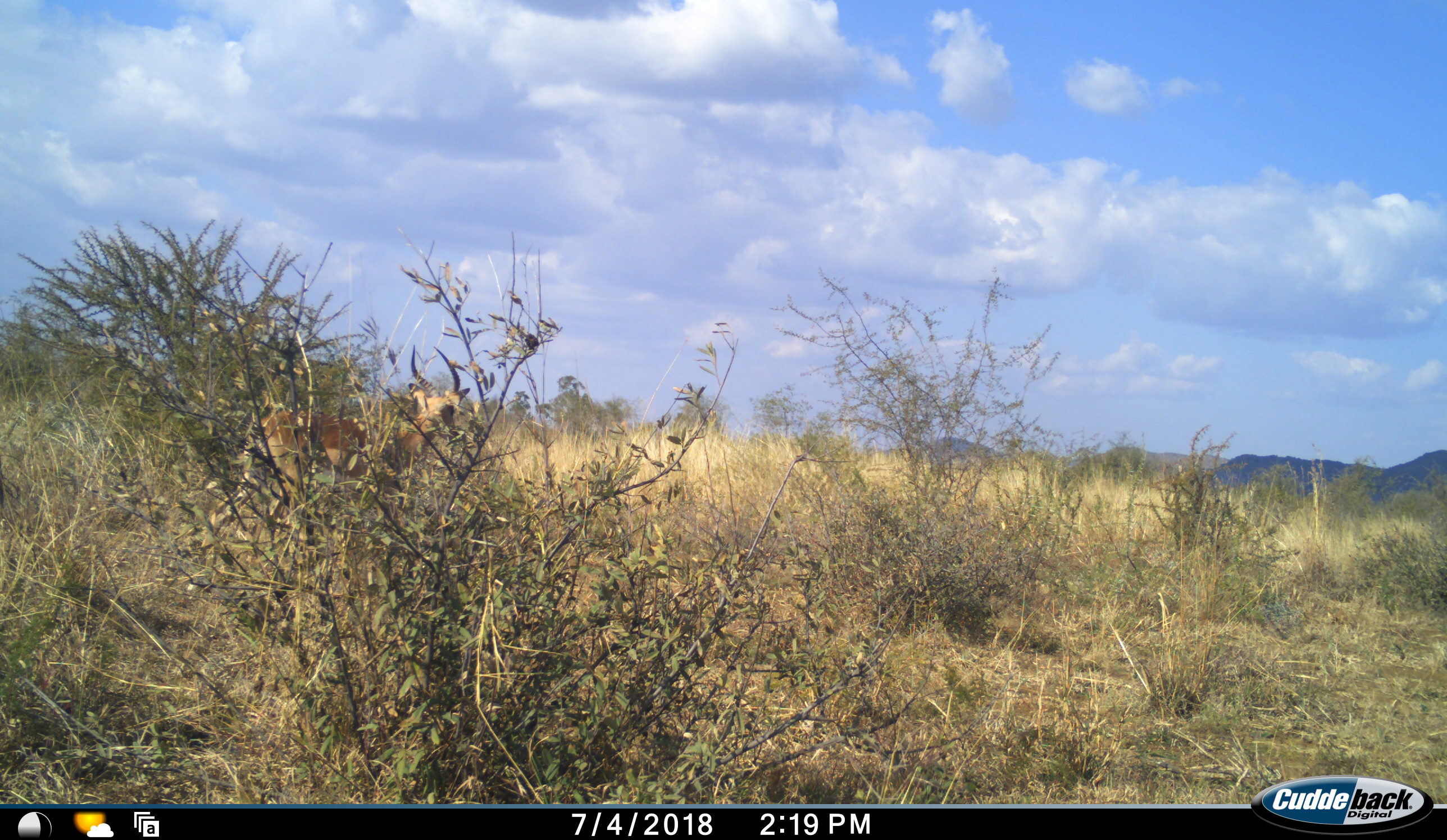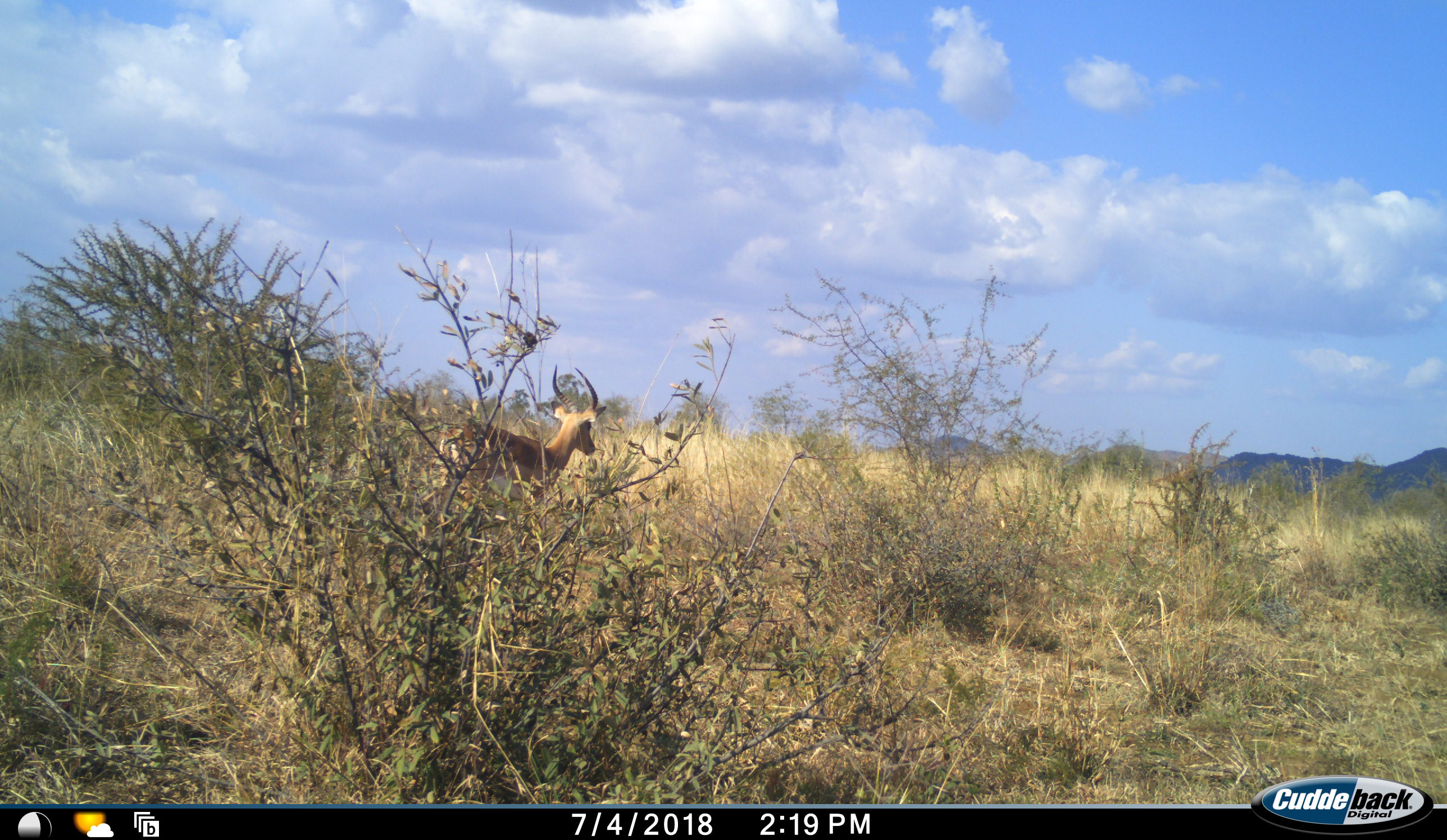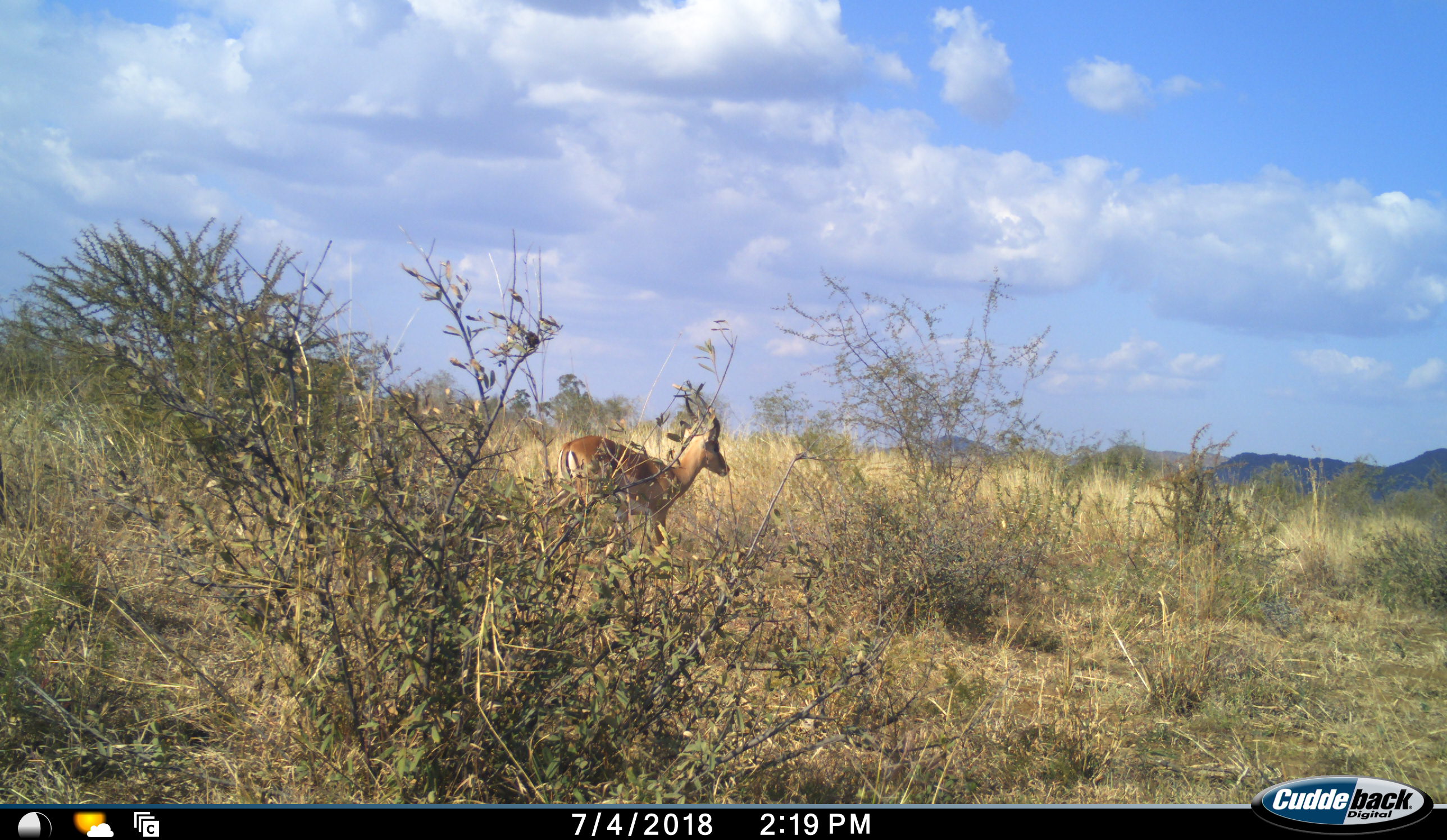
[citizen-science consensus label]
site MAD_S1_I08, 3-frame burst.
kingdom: Animalia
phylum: Chordata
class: Mammalia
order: Artiodactyla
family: Bovidae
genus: Aepyceros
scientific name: Aepyceros melampus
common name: impala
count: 1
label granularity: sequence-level